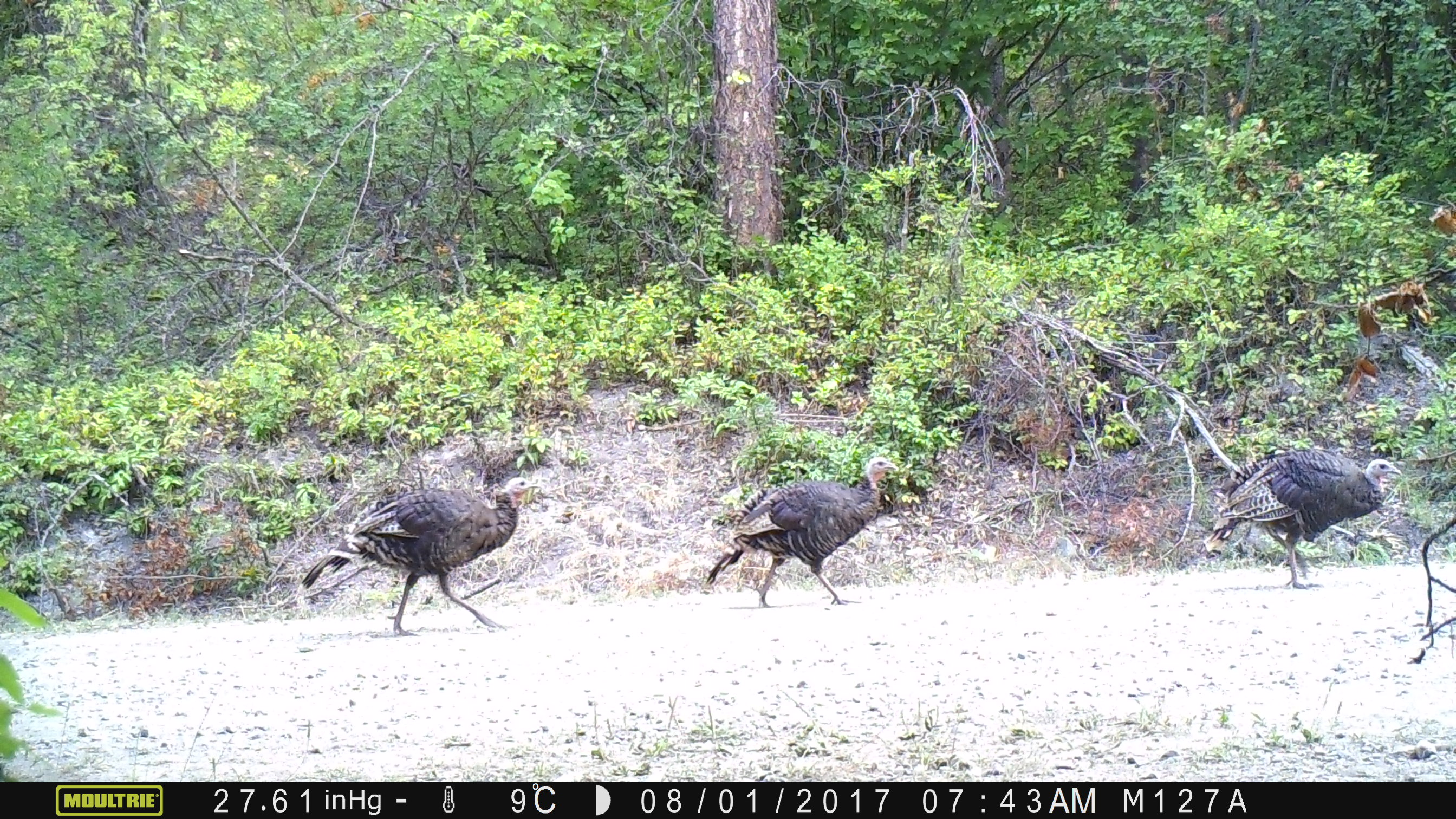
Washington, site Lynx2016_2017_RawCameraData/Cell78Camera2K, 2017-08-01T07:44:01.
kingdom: Animalia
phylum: Chordata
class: Aves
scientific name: Aves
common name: birds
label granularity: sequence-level